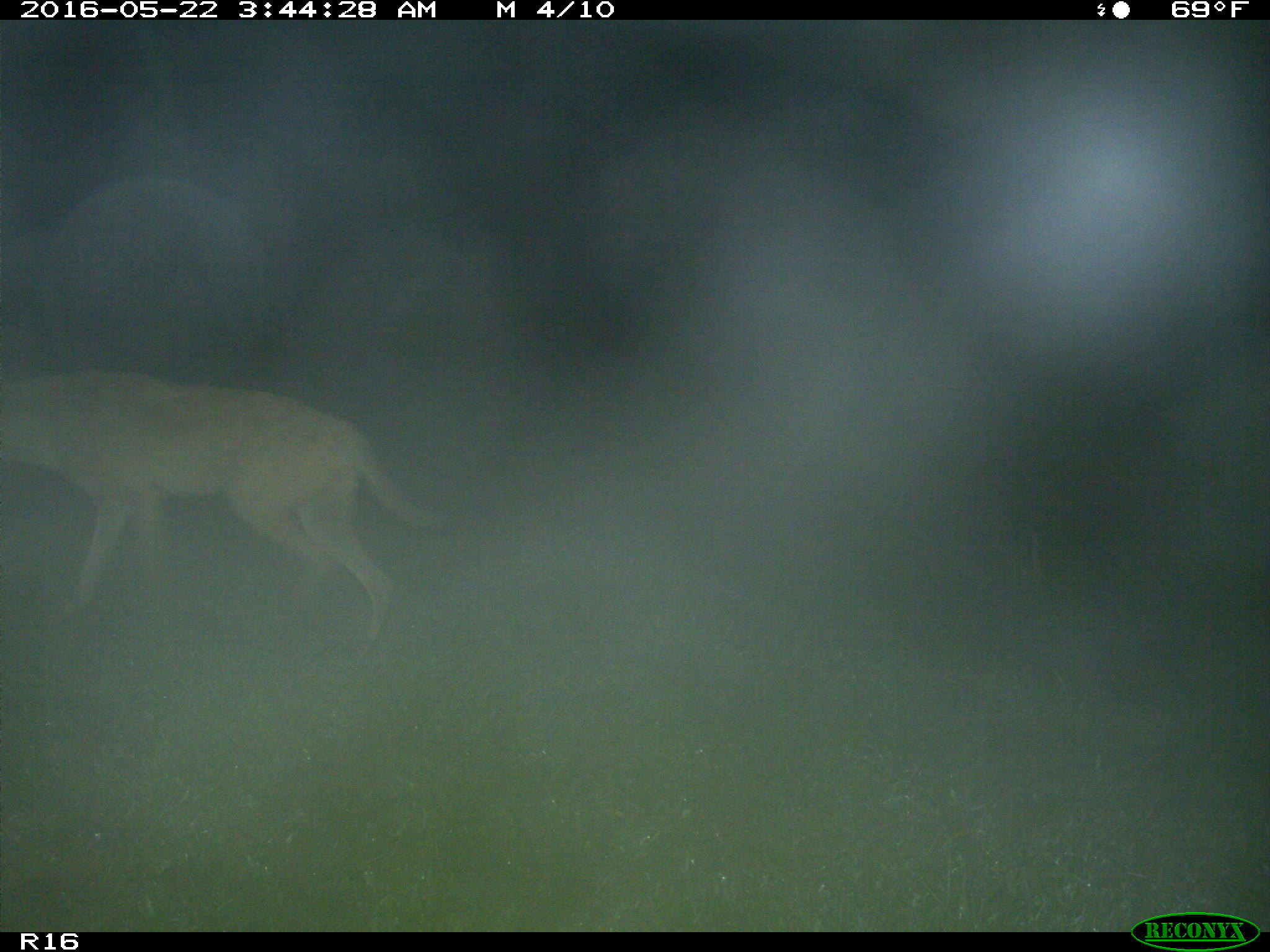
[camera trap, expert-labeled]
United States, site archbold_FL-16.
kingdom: Animalia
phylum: Chordata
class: Mammalia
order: Carnivora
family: Canidae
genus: Canis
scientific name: Canis latrans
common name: coyote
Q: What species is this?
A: Canis latrans (coyote).